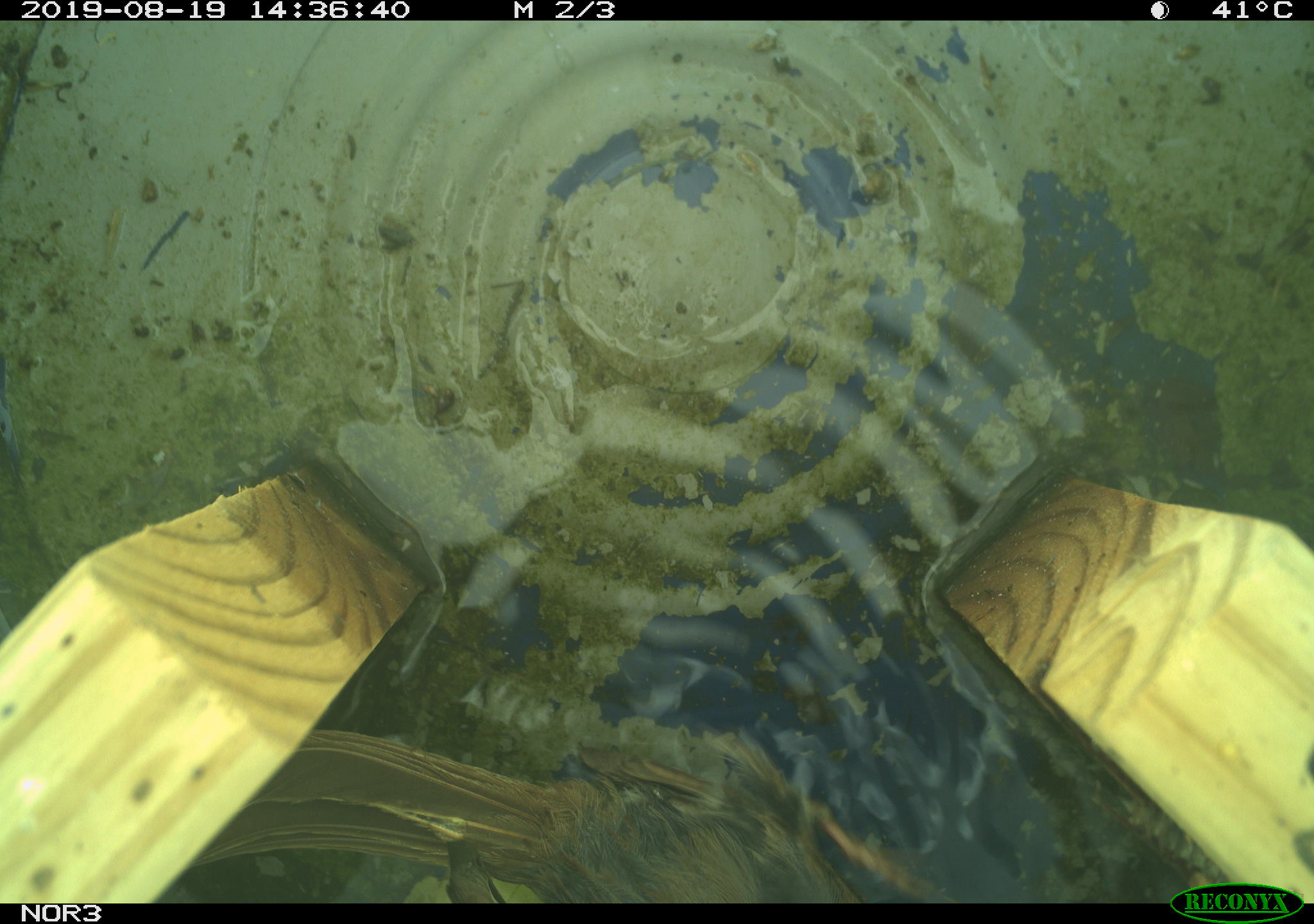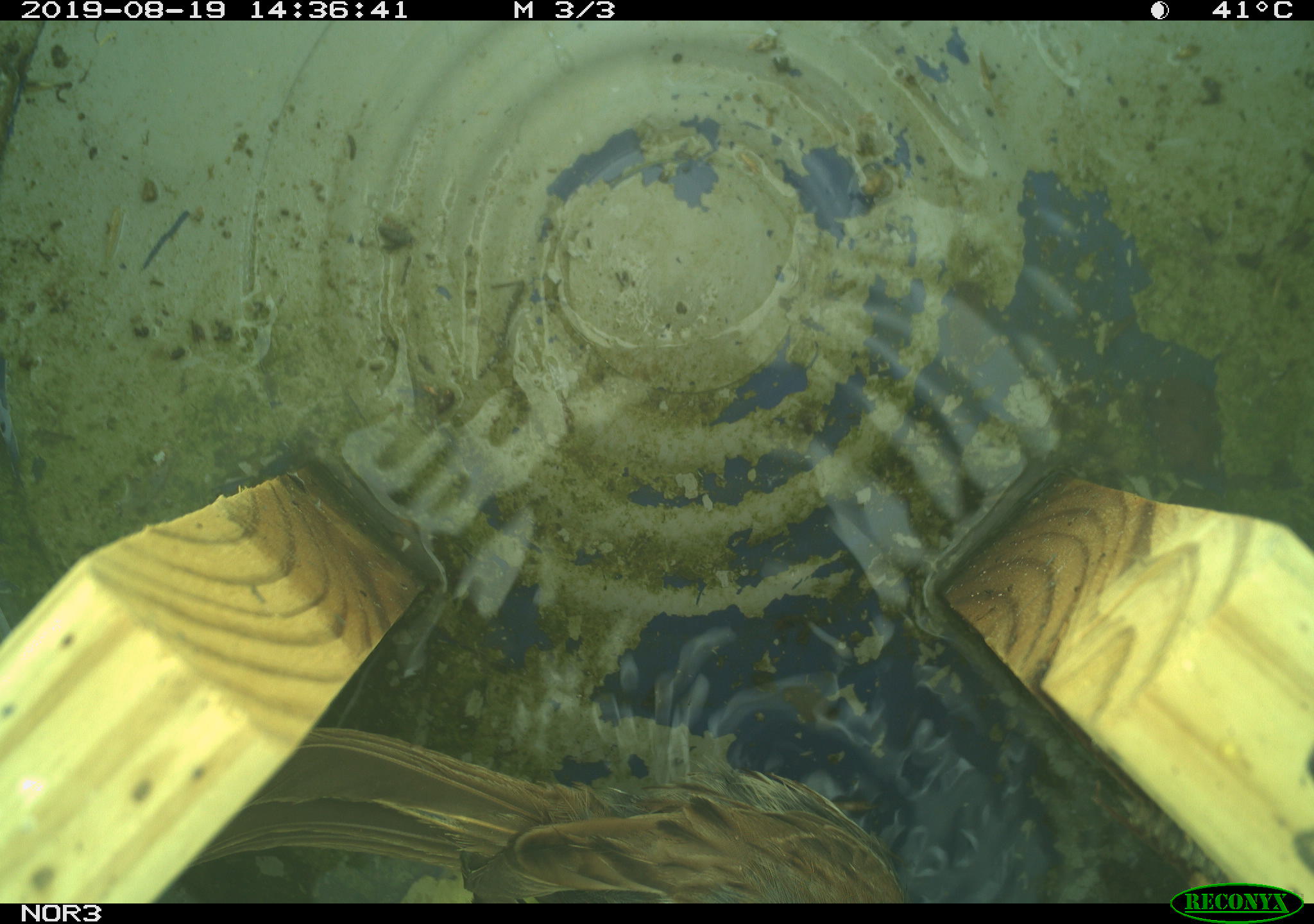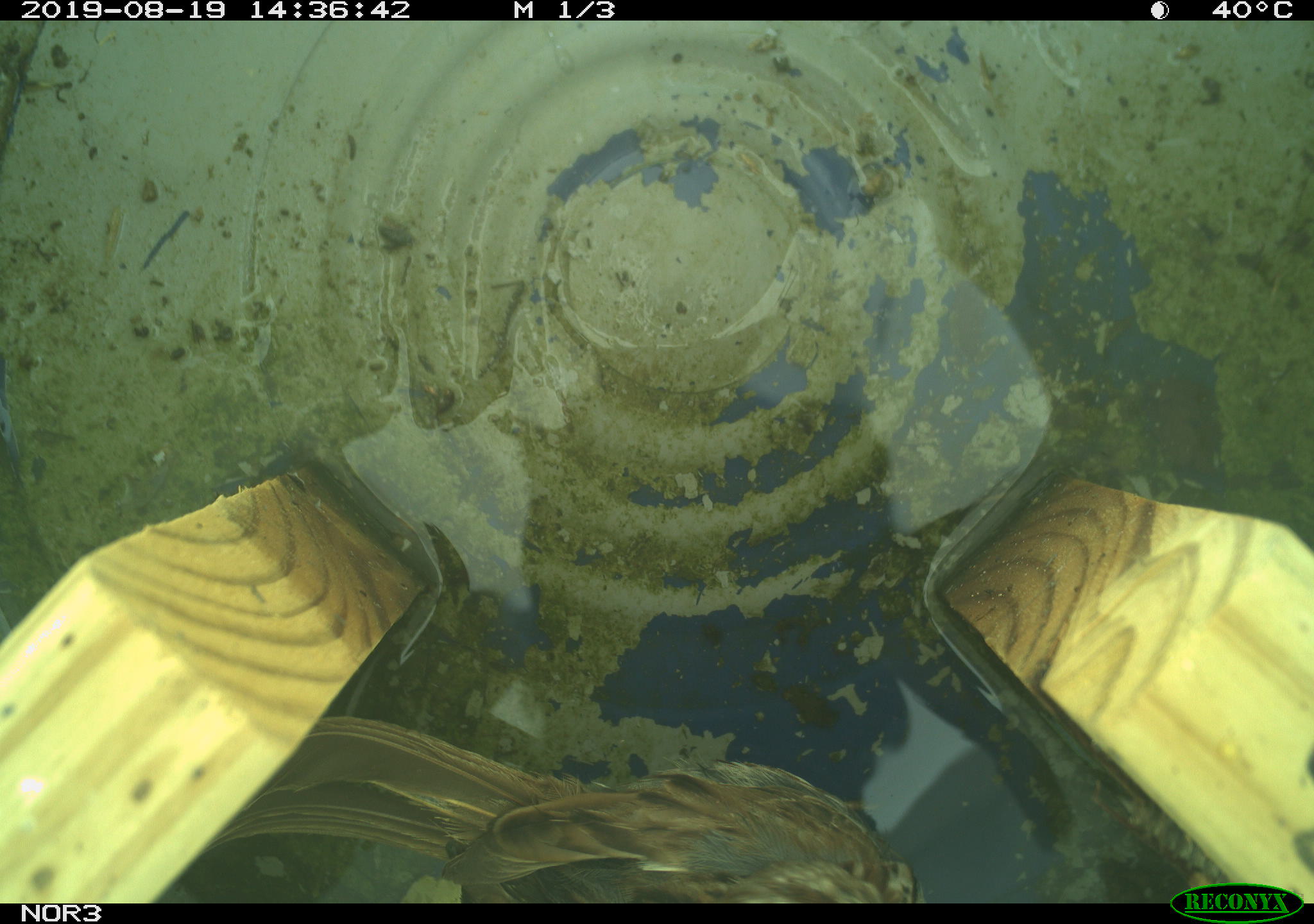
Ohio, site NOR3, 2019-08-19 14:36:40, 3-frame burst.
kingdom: Animalia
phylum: Chordata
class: Aves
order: Passeriformes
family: Passerellidae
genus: Melospiza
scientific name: Melospiza melodia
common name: song sparrow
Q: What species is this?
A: Song sparrow (Melospiza melodia).